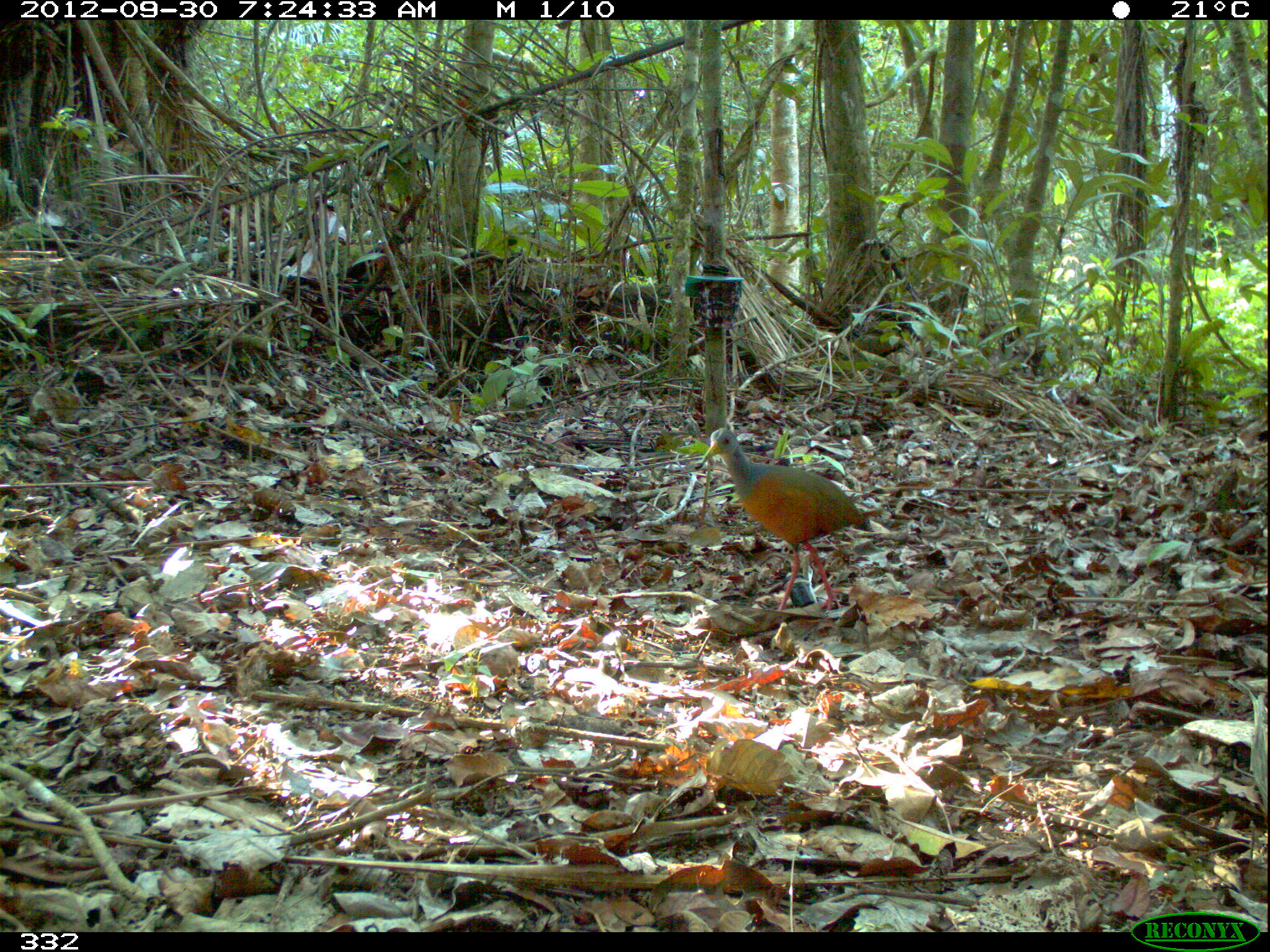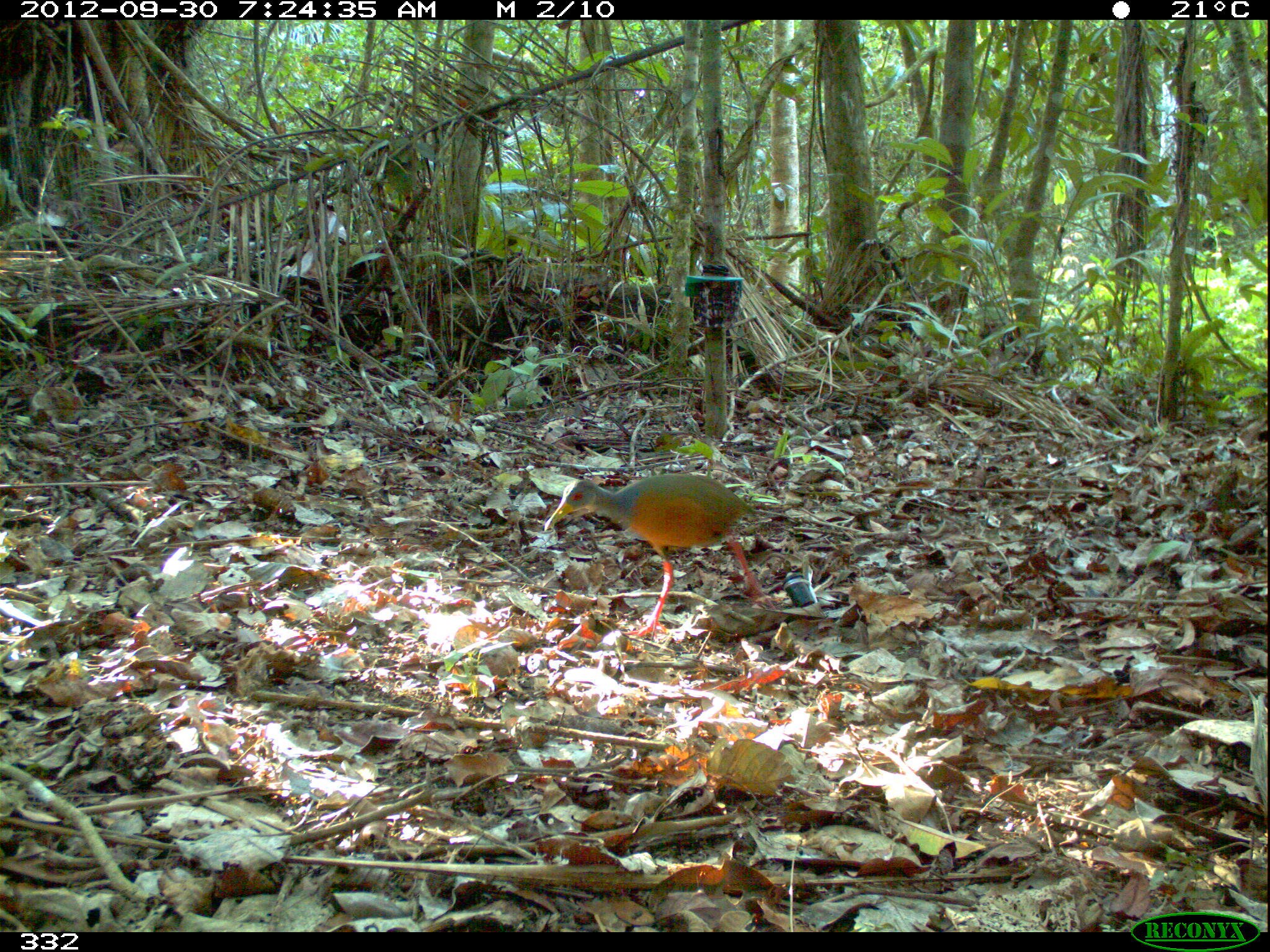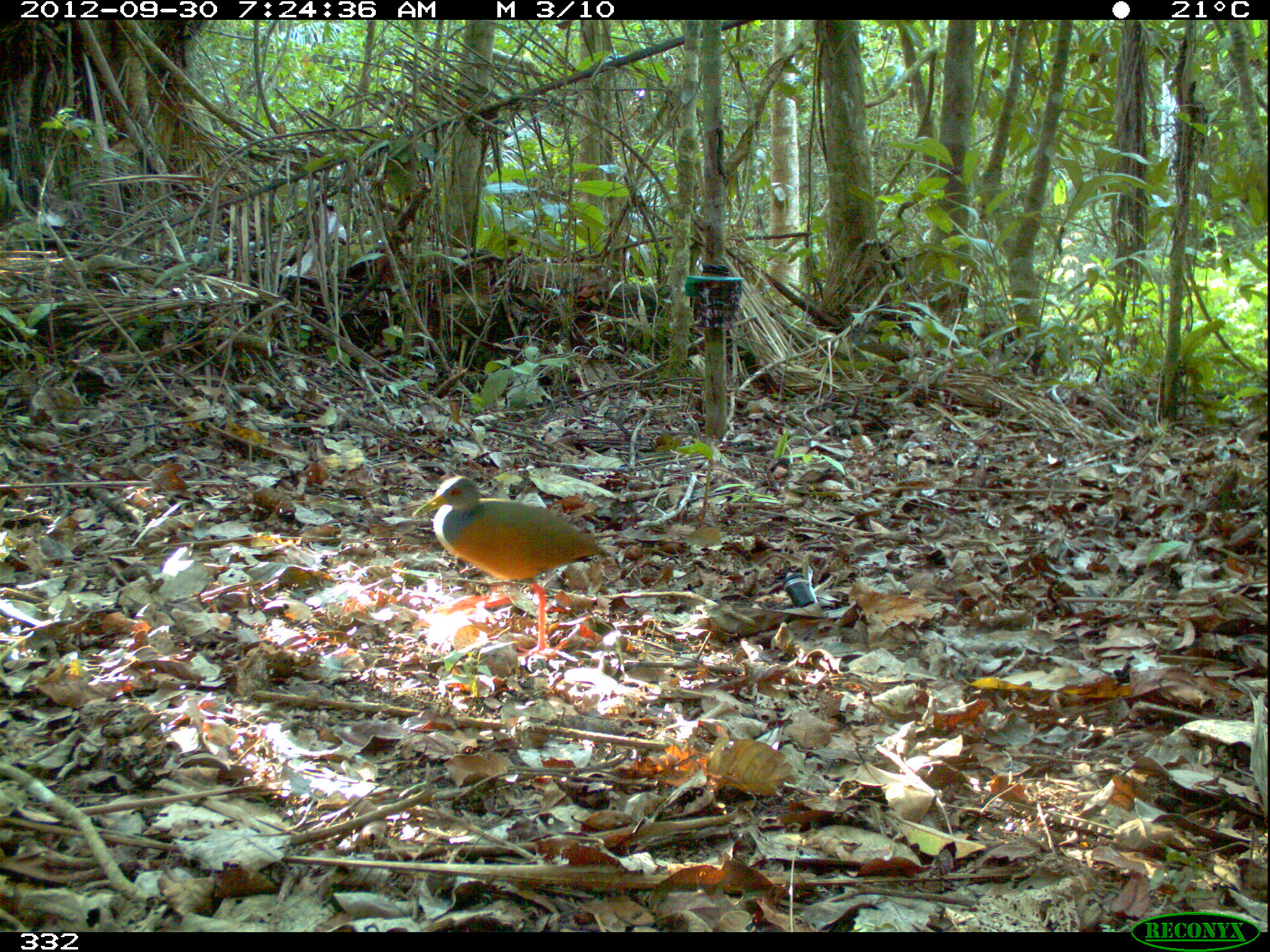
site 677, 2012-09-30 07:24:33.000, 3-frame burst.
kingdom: Animalia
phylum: Chordata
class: Aves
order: Gruiformes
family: Rallidae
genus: Aramides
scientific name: Aramides cajaneus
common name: gray-cowled wood-rail